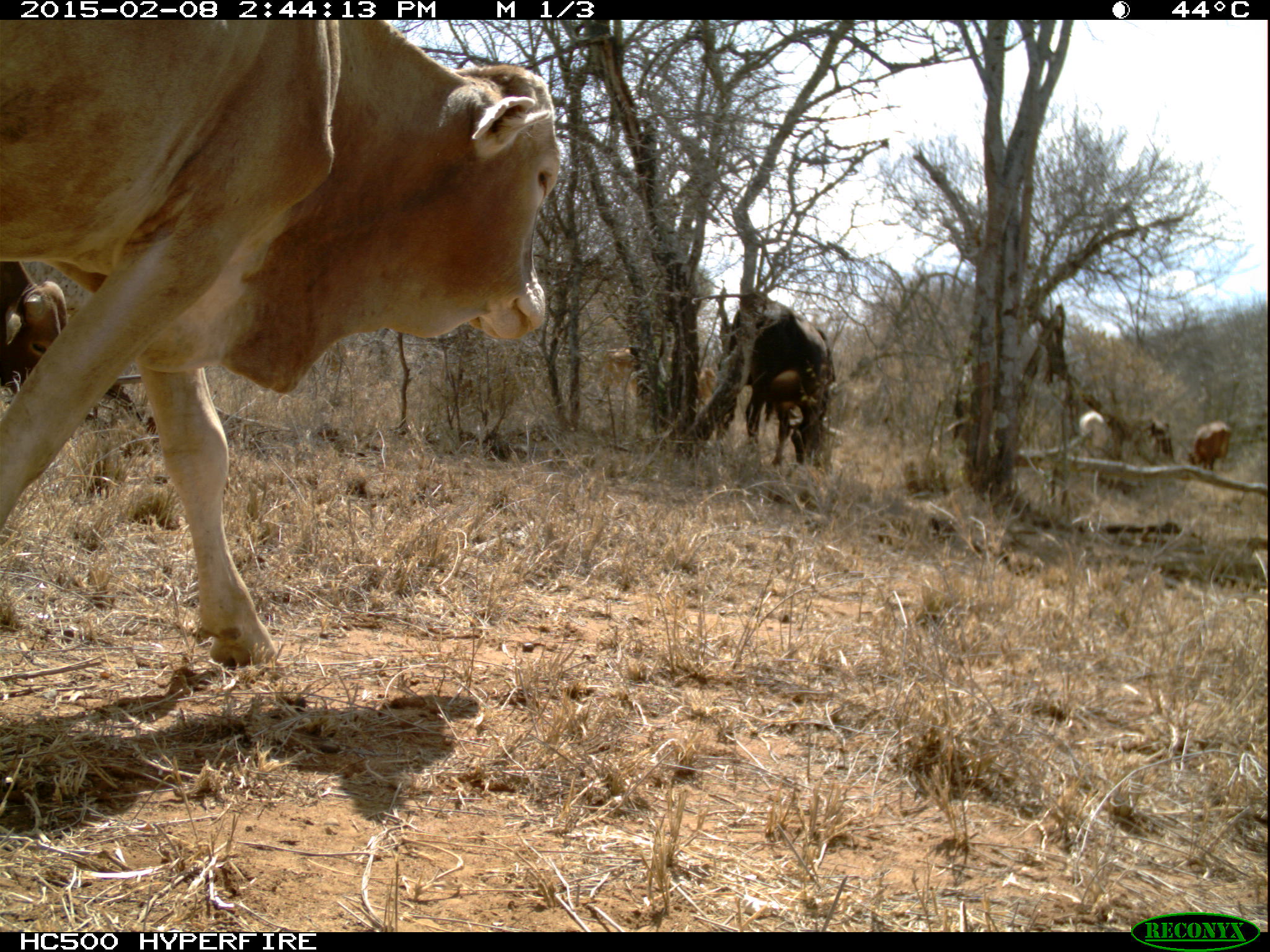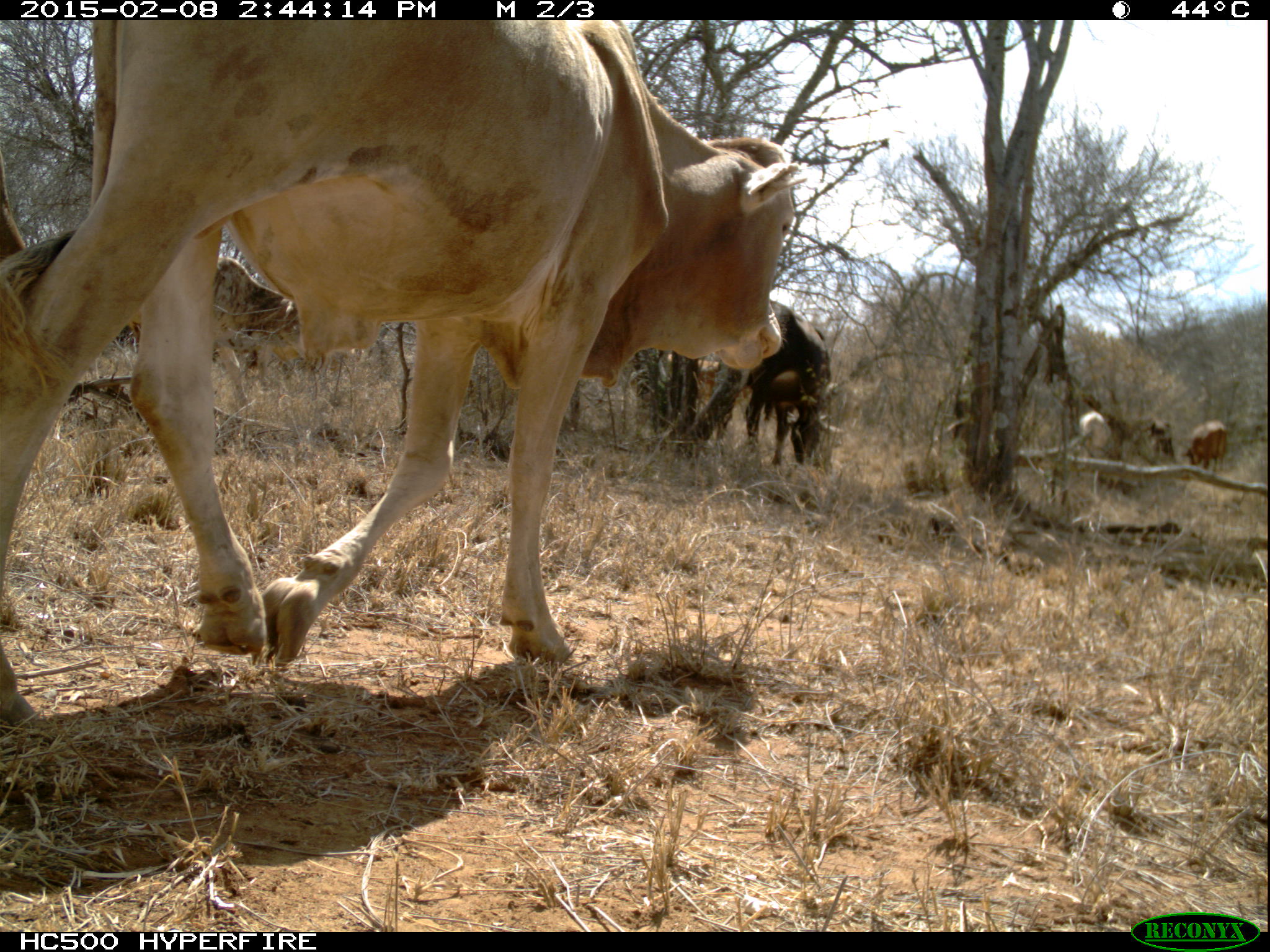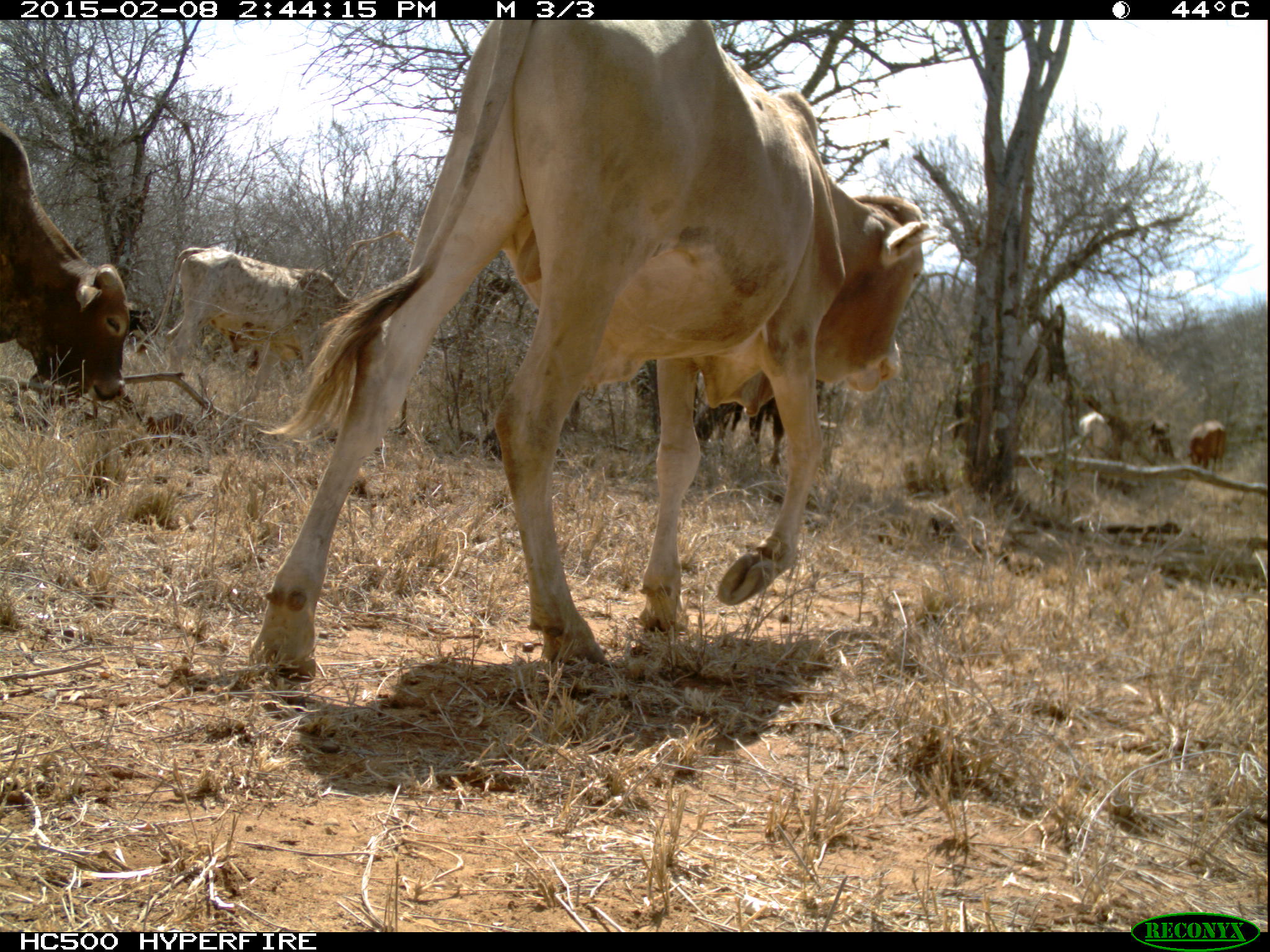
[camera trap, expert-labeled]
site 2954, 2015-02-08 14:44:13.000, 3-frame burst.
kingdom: Animalia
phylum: Chordata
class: Mammalia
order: Artiodactyla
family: Bovidae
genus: Bos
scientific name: Bos taurus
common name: domestic cattle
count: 7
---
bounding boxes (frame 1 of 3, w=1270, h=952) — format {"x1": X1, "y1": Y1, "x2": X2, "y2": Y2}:
bos taurus: {"x1": 0, "y1": 19, "x2": 564, "y2": 670}; {"x1": 727, "y1": 295, "x2": 838, "y2": 466}; {"x1": 602, "y1": 347, "x2": 720, "y2": 430}; {"x1": 0, "y1": 262, "x2": 75, "y2": 392}; {"x1": 1188, "y1": 421, "x2": 1234, "y2": 472}; {"x1": 1078, "y1": 409, "x2": 1112, "y2": 455}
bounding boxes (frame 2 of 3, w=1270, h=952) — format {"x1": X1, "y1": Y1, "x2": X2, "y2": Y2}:
bos taurus: {"x1": 0, "y1": 19, "x2": 796, "y2": 733}; {"x1": 110, "y1": 254, "x2": 312, "y2": 407}; {"x1": 740, "y1": 296, "x2": 830, "y2": 470}; {"x1": 655, "y1": 353, "x2": 722, "y2": 424}; {"x1": 1, "y1": 147, "x2": 27, "y2": 262}; {"x1": 1183, "y1": 419, "x2": 1231, "y2": 475}; {"x1": 1075, "y1": 412, "x2": 1116, "y2": 456}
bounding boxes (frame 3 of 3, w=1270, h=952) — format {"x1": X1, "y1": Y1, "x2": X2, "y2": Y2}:
bos taurus: {"x1": 249, "y1": 19, "x2": 937, "y2": 680}; {"x1": 137, "y1": 246, "x2": 392, "y2": 409}; {"x1": 0, "y1": 123, "x2": 131, "y2": 403}; {"x1": 694, "y1": 397, "x2": 784, "y2": 470}; {"x1": 1187, "y1": 420, "x2": 1228, "y2": 475}; {"x1": 1078, "y1": 411, "x2": 1111, "y2": 455}; {"x1": 1147, "y1": 418, "x2": 1176, "y2": 462}; {"x1": 127, "y1": 305, "x2": 159, "y2": 343}